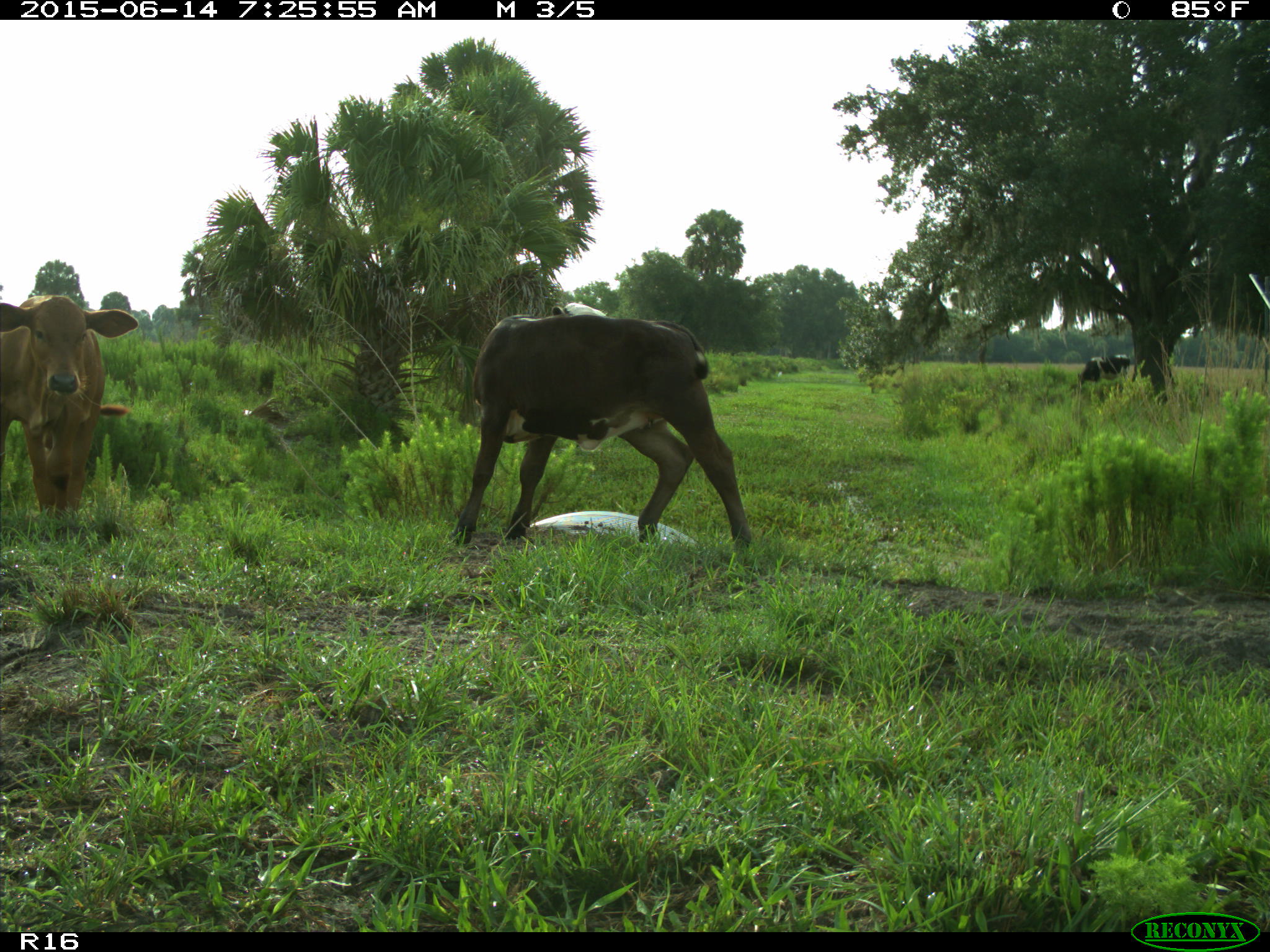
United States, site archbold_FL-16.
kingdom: Animalia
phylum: Chordata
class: Mammalia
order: Artiodactyla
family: Bovidae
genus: Bos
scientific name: Bos taurus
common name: domestic cow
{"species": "Bos taurus (domestic cow)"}